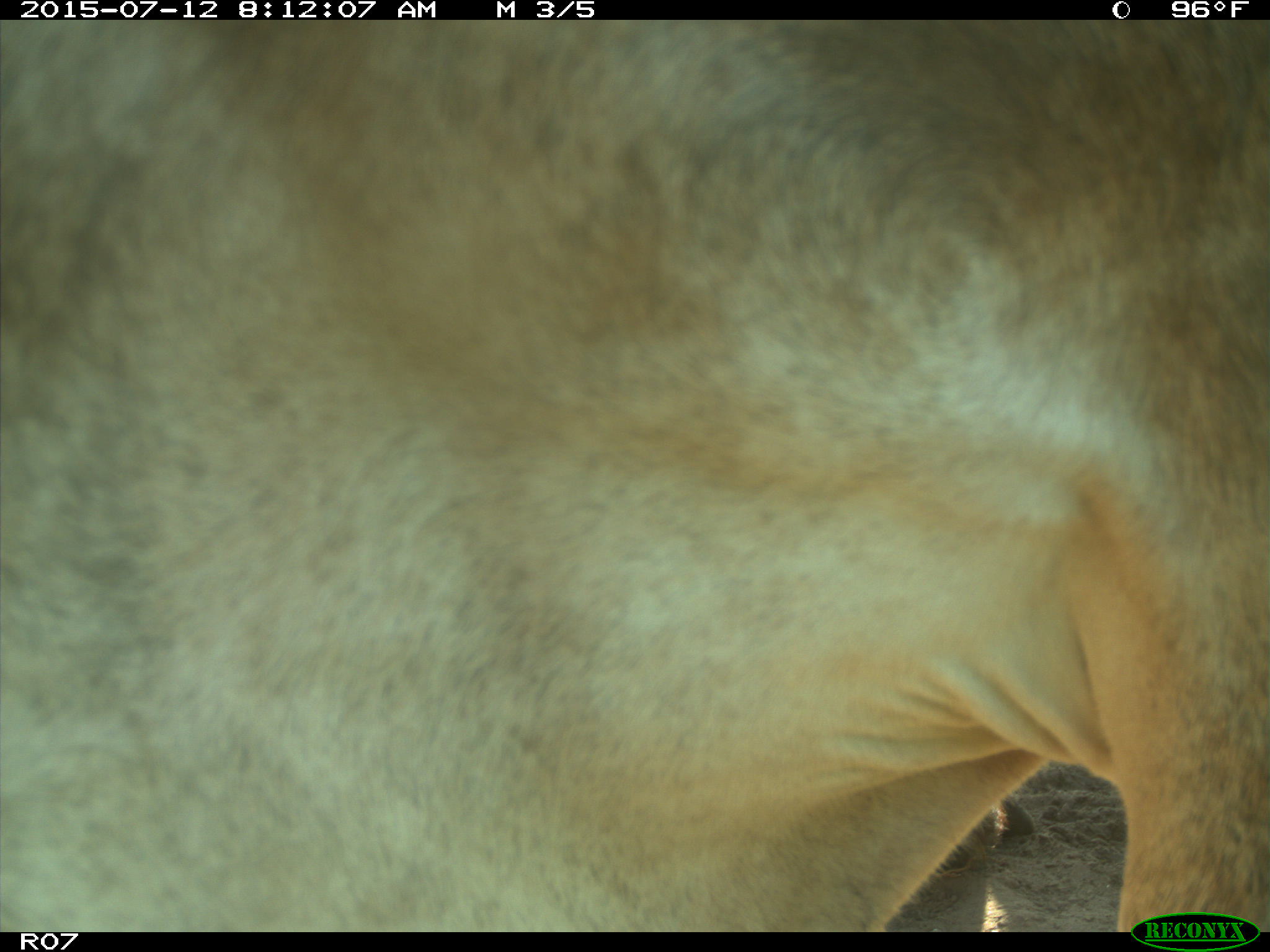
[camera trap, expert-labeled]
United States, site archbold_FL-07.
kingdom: Animalia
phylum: Chordata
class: Mammalia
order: Artiodactyla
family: Bovidae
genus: Bos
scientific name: Bos taurus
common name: domestic cow